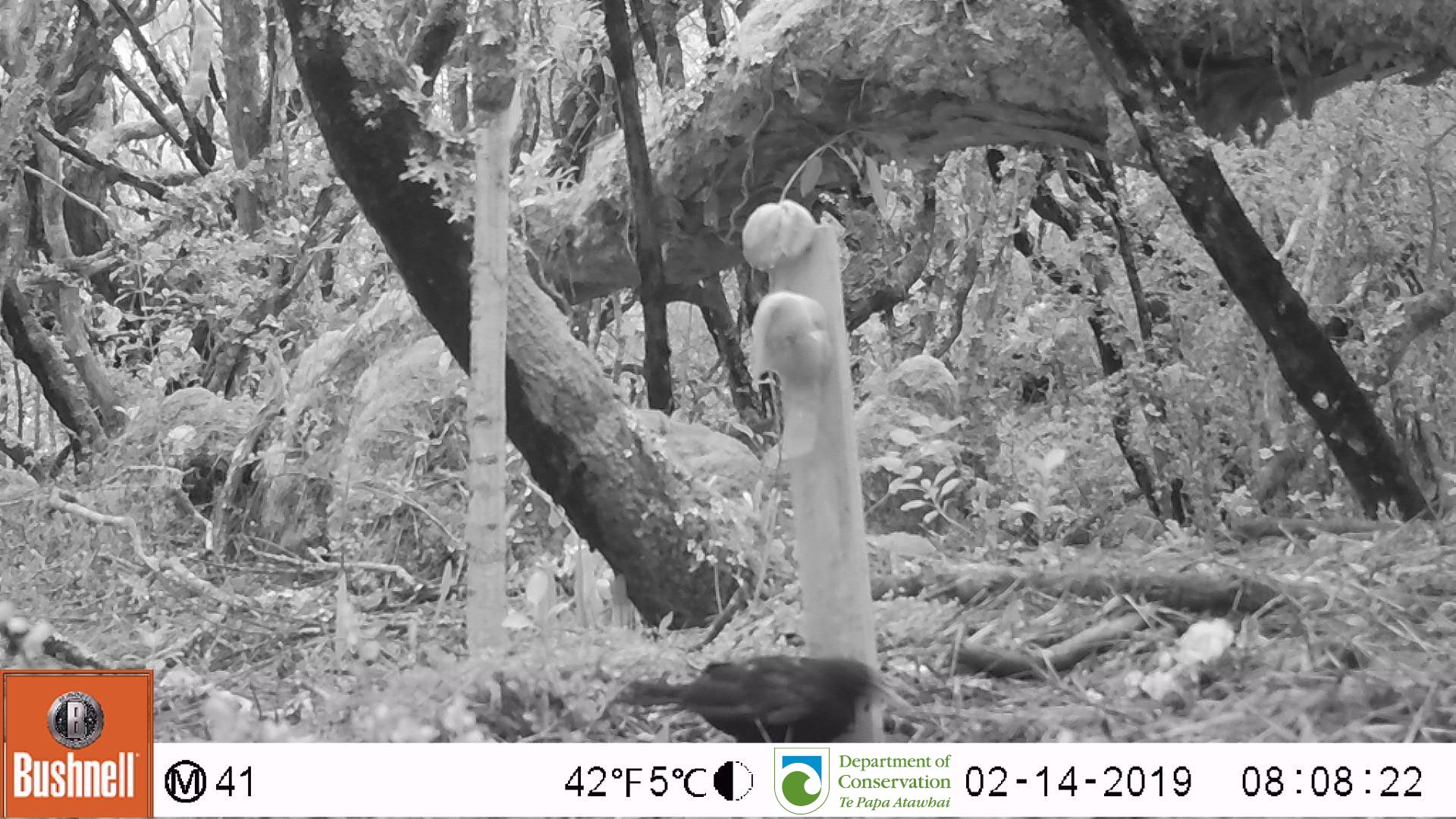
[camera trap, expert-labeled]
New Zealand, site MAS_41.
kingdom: Animalia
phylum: Chordata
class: Aves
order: Passeriformes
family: Turdidae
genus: Turdus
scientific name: Turdus merula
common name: eurasian blackbird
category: blackbird